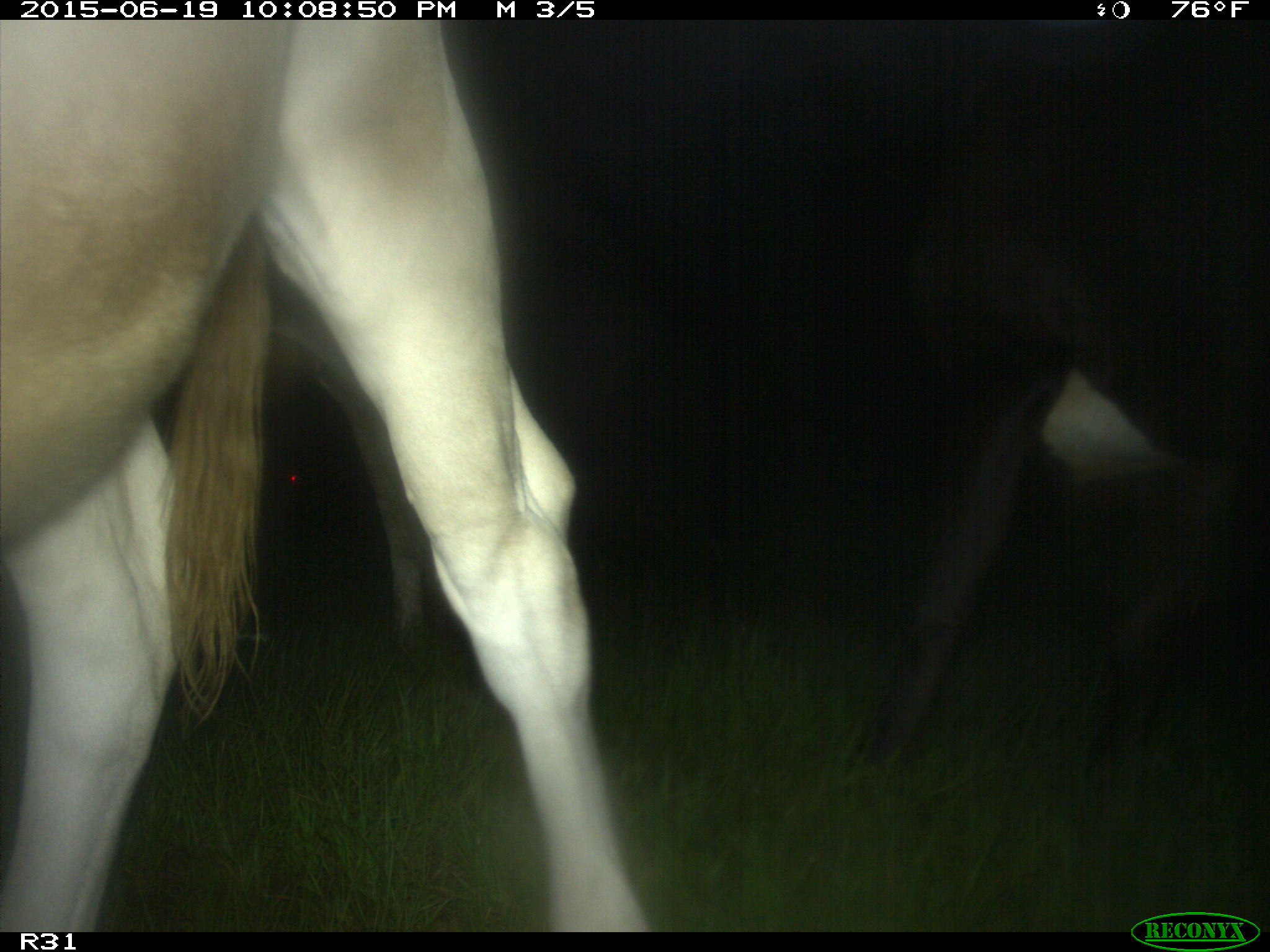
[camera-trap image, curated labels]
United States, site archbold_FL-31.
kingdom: Animalia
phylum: Chordata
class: Mammalia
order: Artiodactyla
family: Bovidae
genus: Bos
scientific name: Bos taurus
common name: domestic cow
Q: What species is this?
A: Bos taurus (domestic cow).